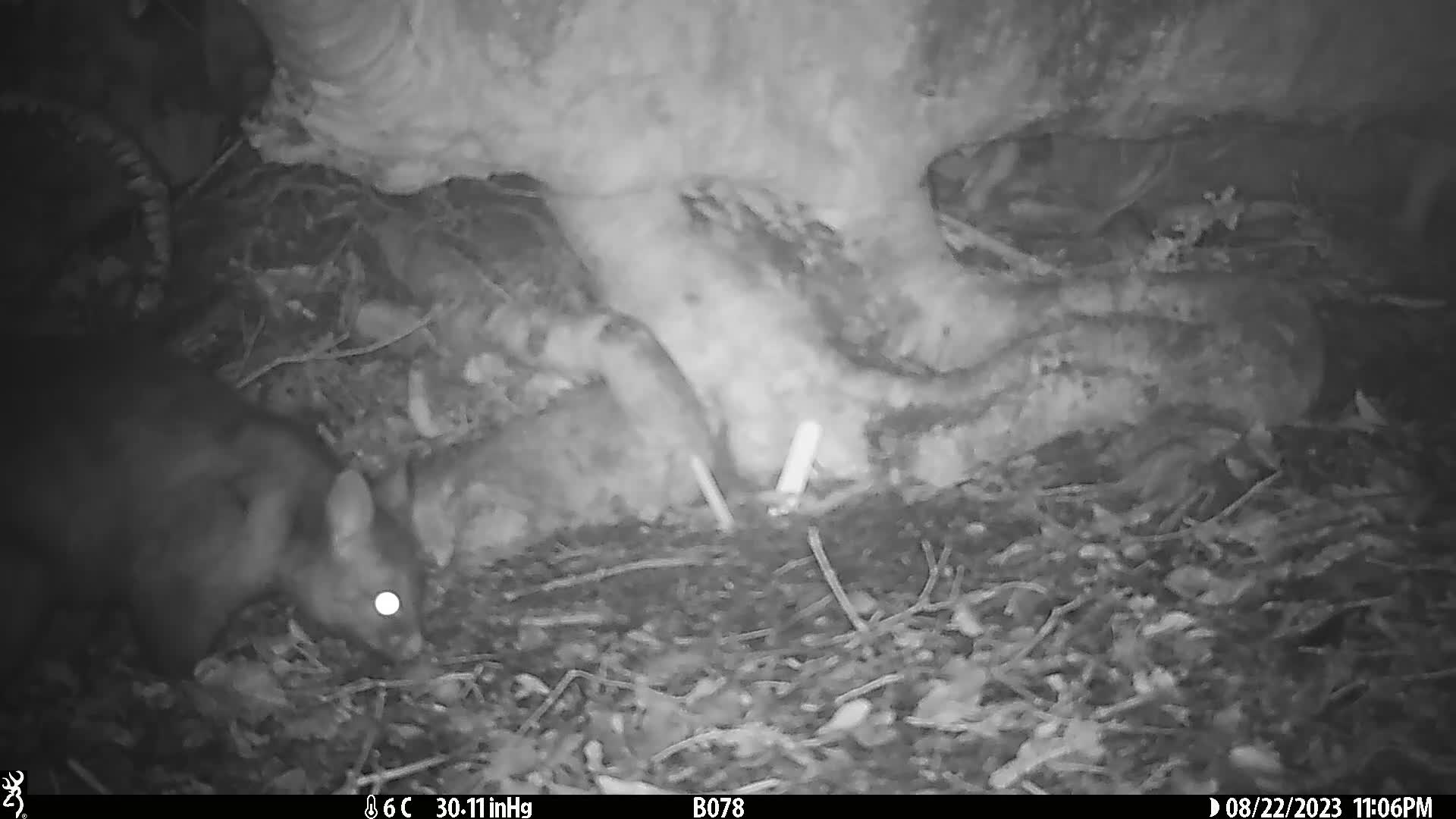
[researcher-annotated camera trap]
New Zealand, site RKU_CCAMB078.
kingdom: Animalia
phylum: Chordata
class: Mammalia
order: Diprotodontia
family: Phalangeridae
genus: Trichosurus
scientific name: Trichosurus vulpecula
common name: common brushtail possum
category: possum